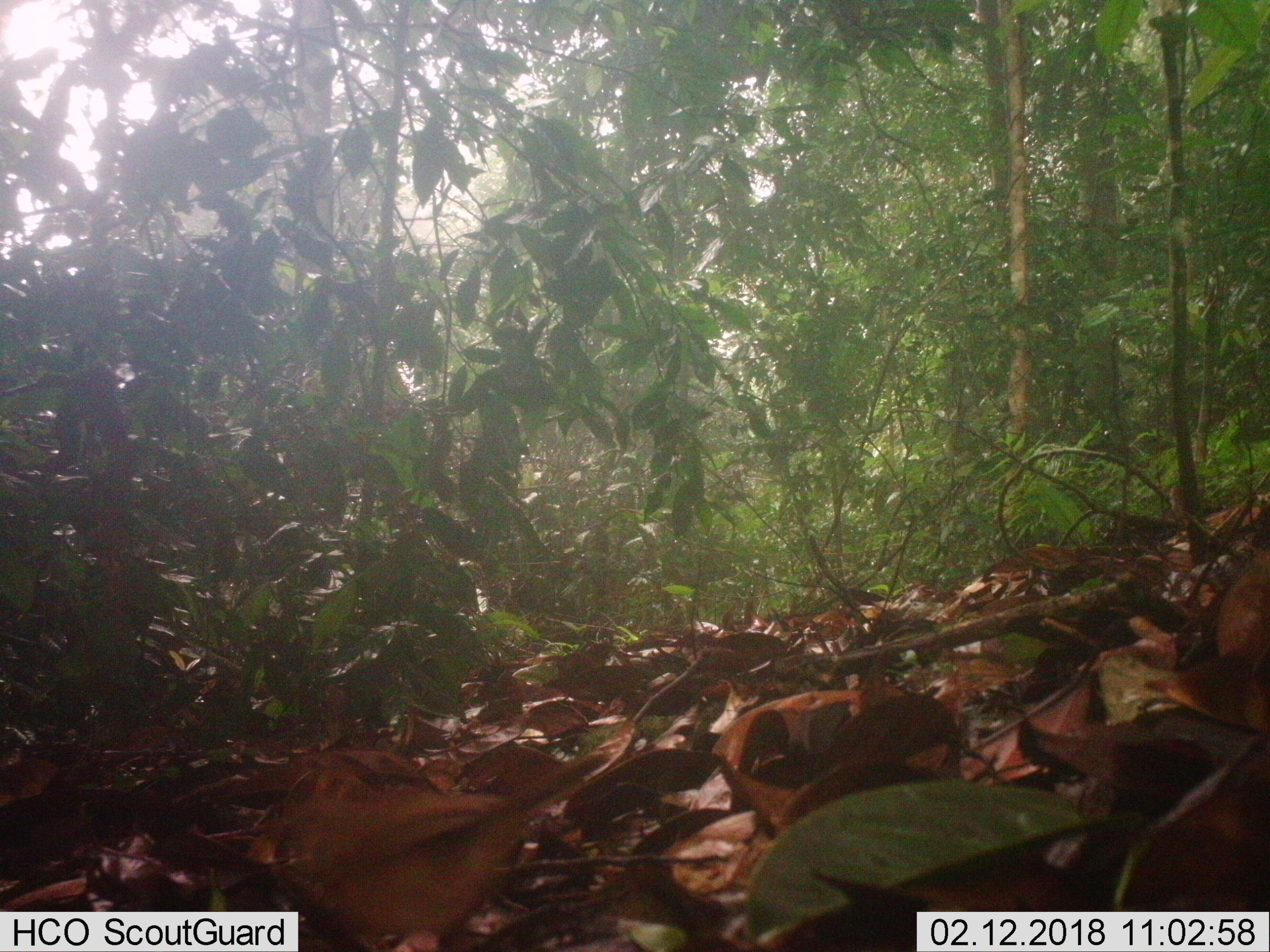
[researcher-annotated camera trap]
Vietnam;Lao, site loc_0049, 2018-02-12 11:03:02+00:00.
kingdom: Animalia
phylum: Chordata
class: Aves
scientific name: Aves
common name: bird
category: unidentified bird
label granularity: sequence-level